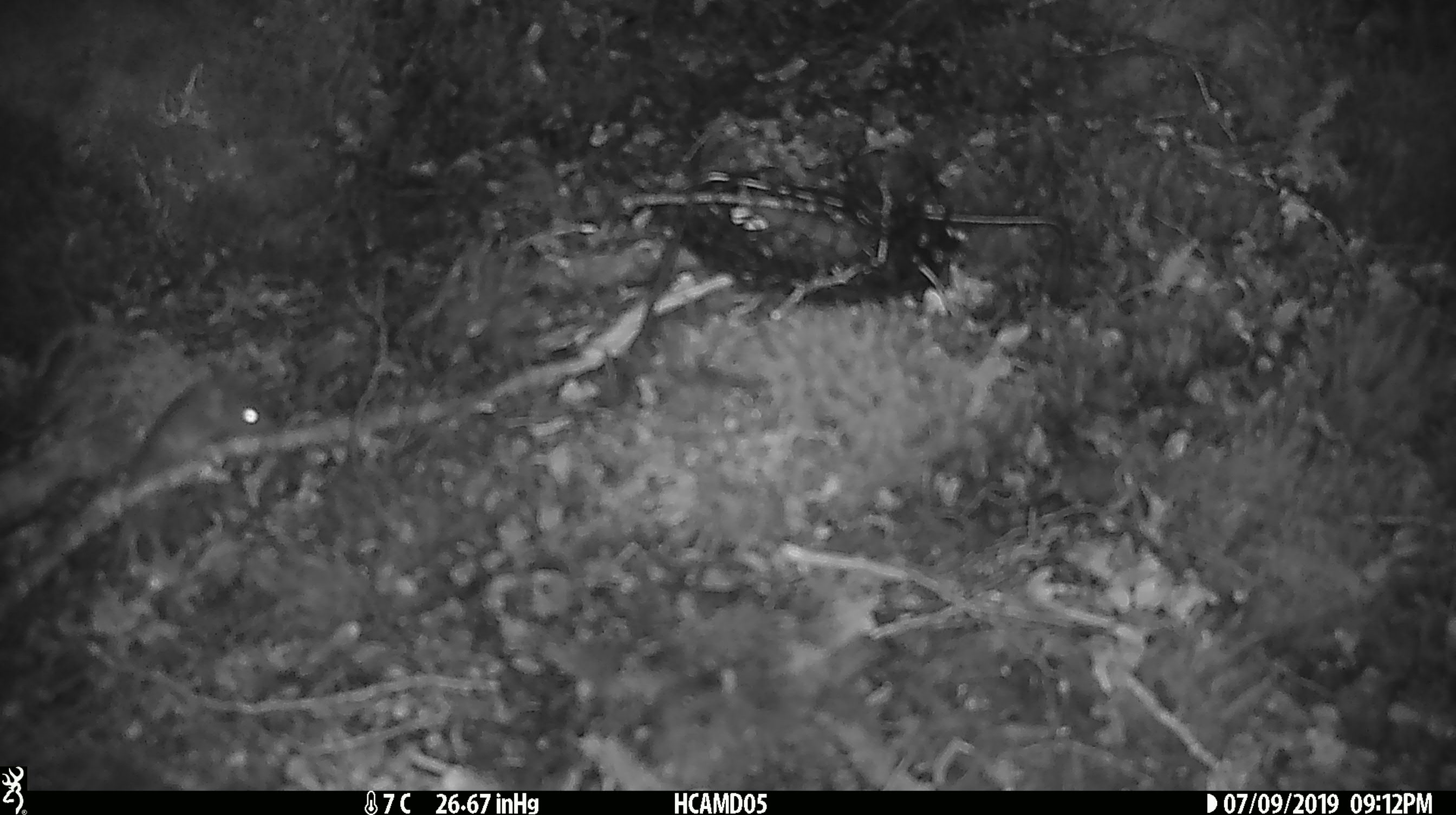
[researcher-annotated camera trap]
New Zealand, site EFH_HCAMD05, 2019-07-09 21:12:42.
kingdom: Animalia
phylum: Chordata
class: Mammalia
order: Rodentia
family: Muridae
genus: Mus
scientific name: Mus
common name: mouse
Mouse (Mus).